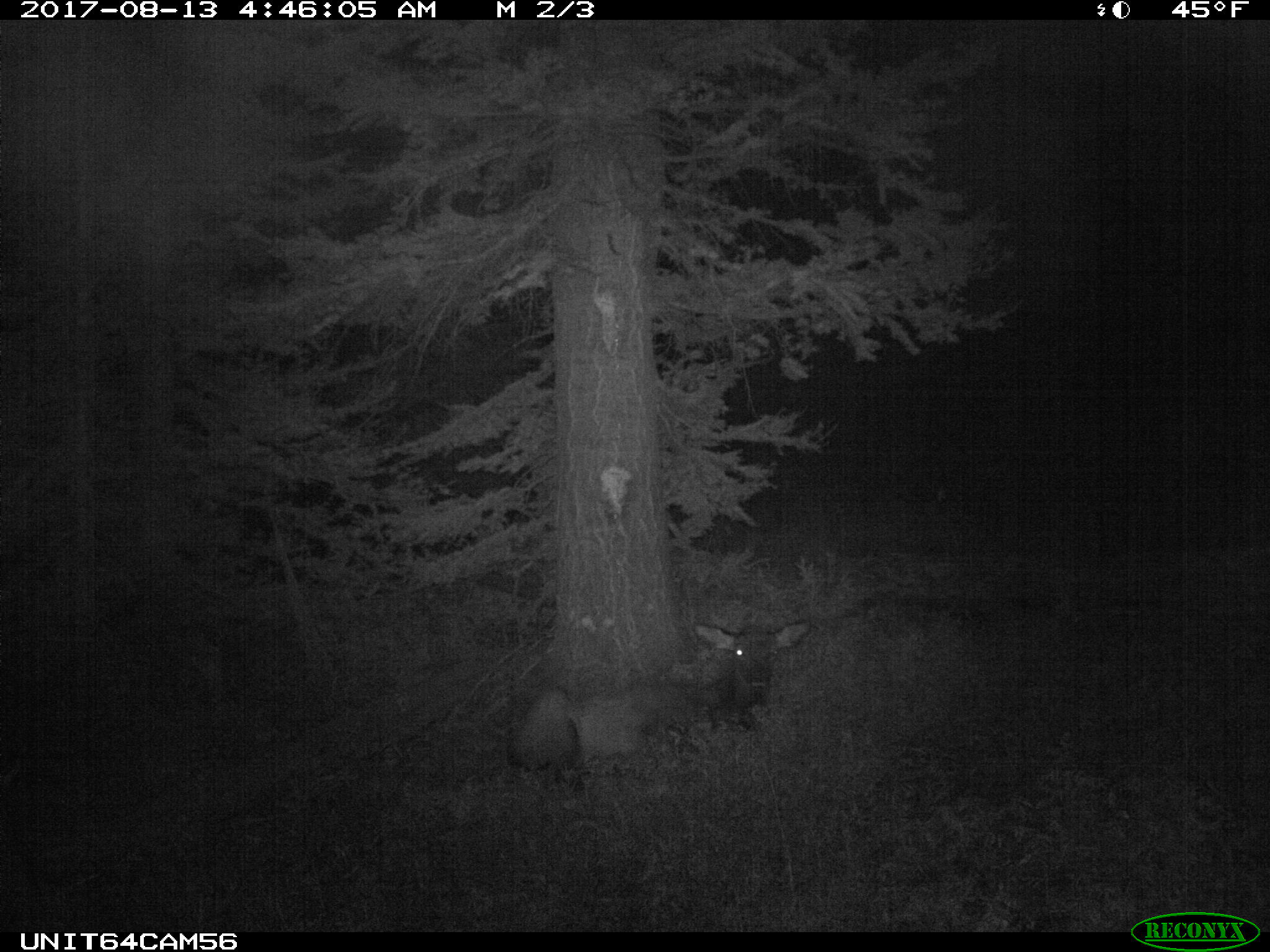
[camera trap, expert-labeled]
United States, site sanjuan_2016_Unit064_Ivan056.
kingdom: Animalia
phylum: Chordata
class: Mammalia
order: Artiodactyla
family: Cervidae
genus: Cervus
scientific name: Cervus elaphus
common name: red deer